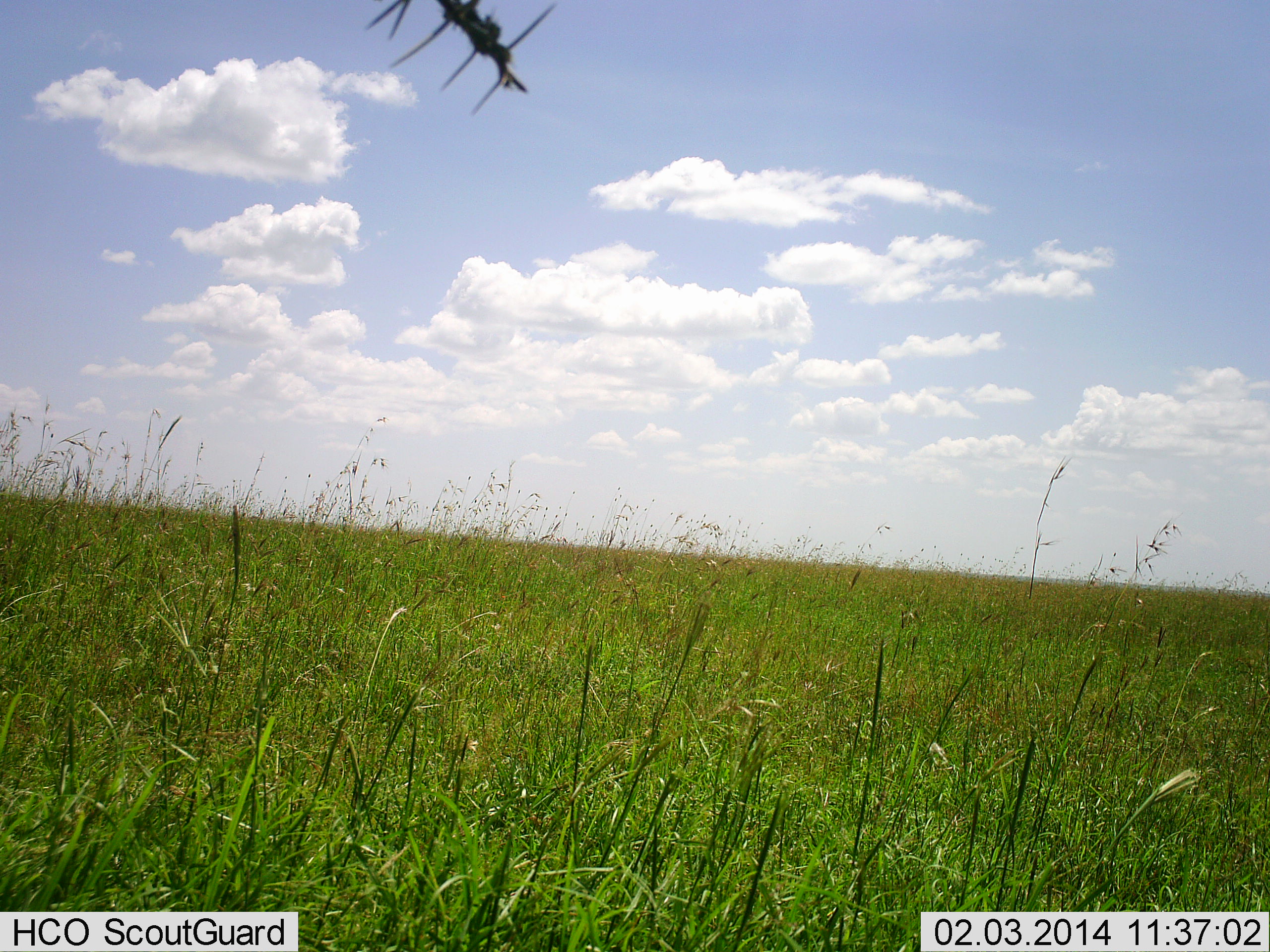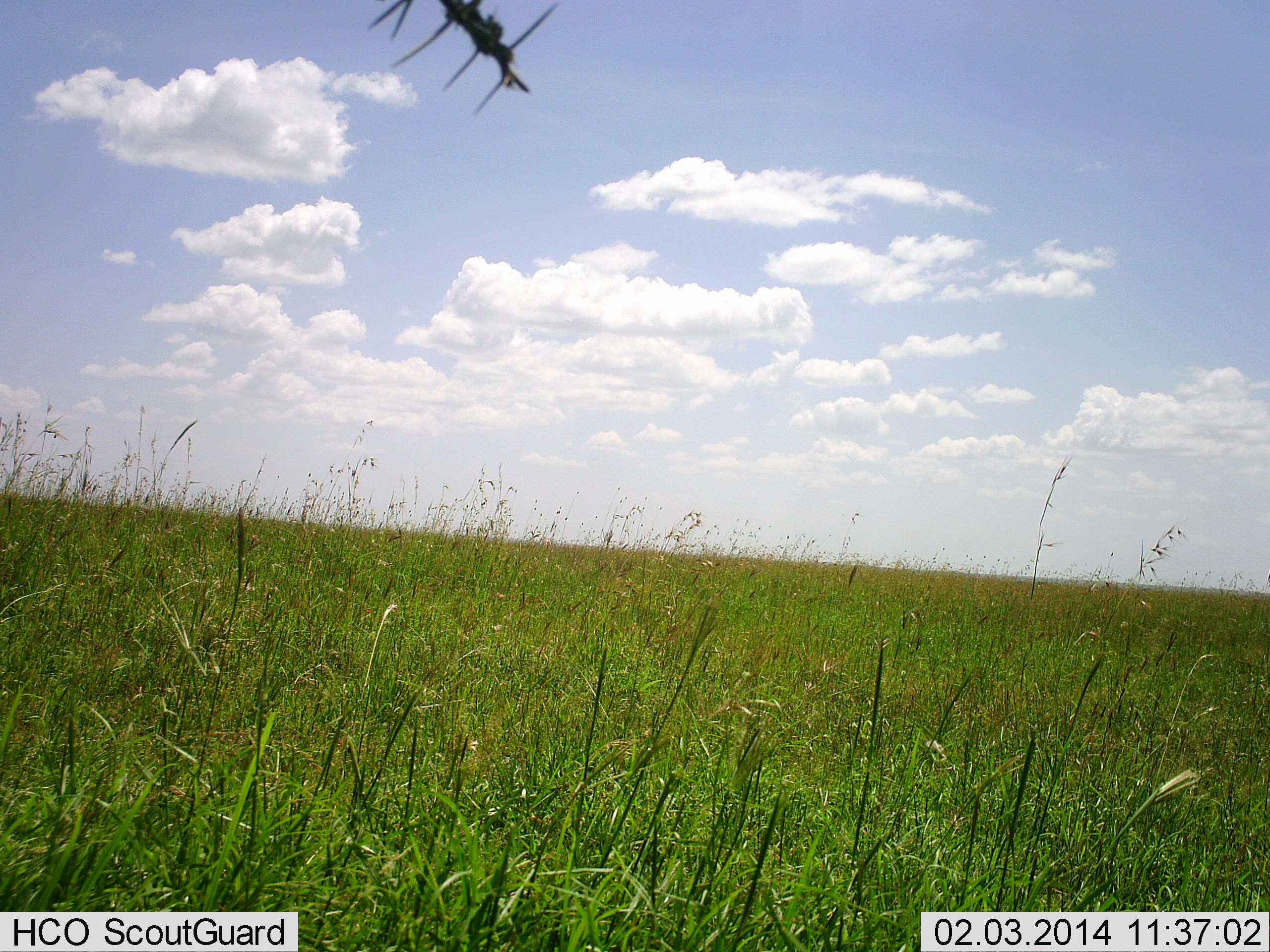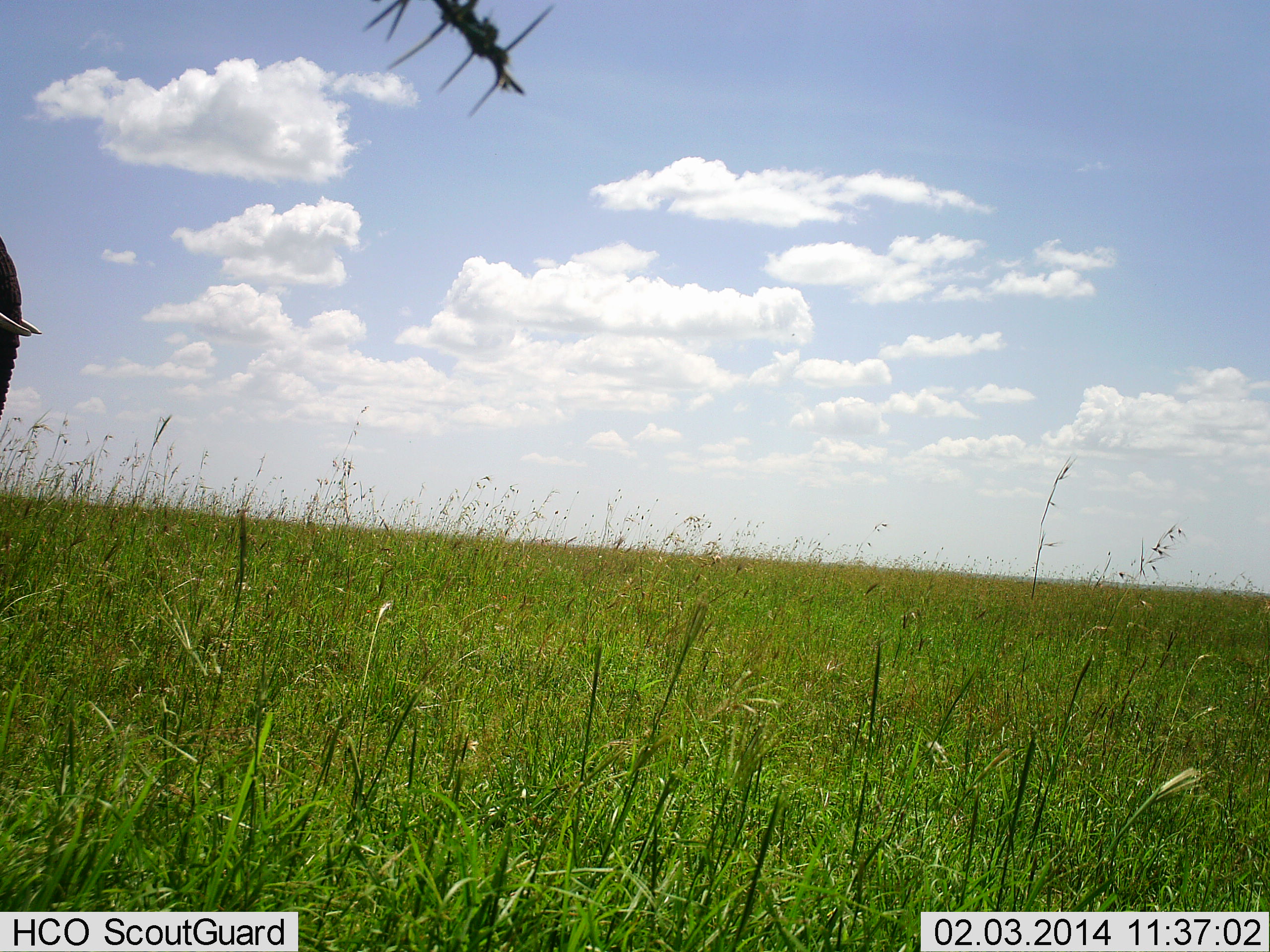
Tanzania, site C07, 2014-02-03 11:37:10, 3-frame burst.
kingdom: Animalia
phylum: Chordata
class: Mammalia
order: Proboscidea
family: Elephantidae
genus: Loxodonta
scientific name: Loxodonta africana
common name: african bush elephant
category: elephant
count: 1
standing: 25%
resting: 0%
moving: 83%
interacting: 0%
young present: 0%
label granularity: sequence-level